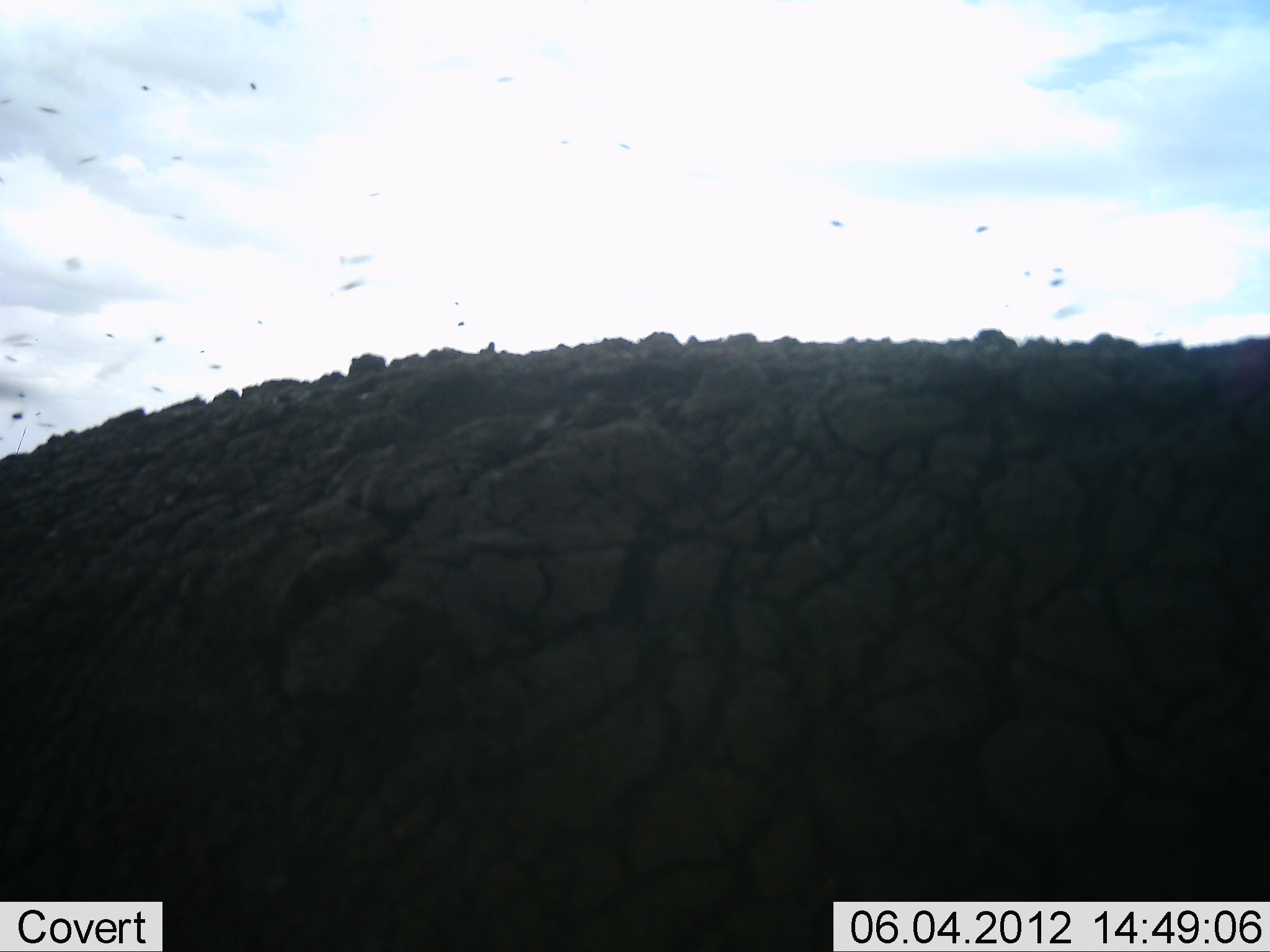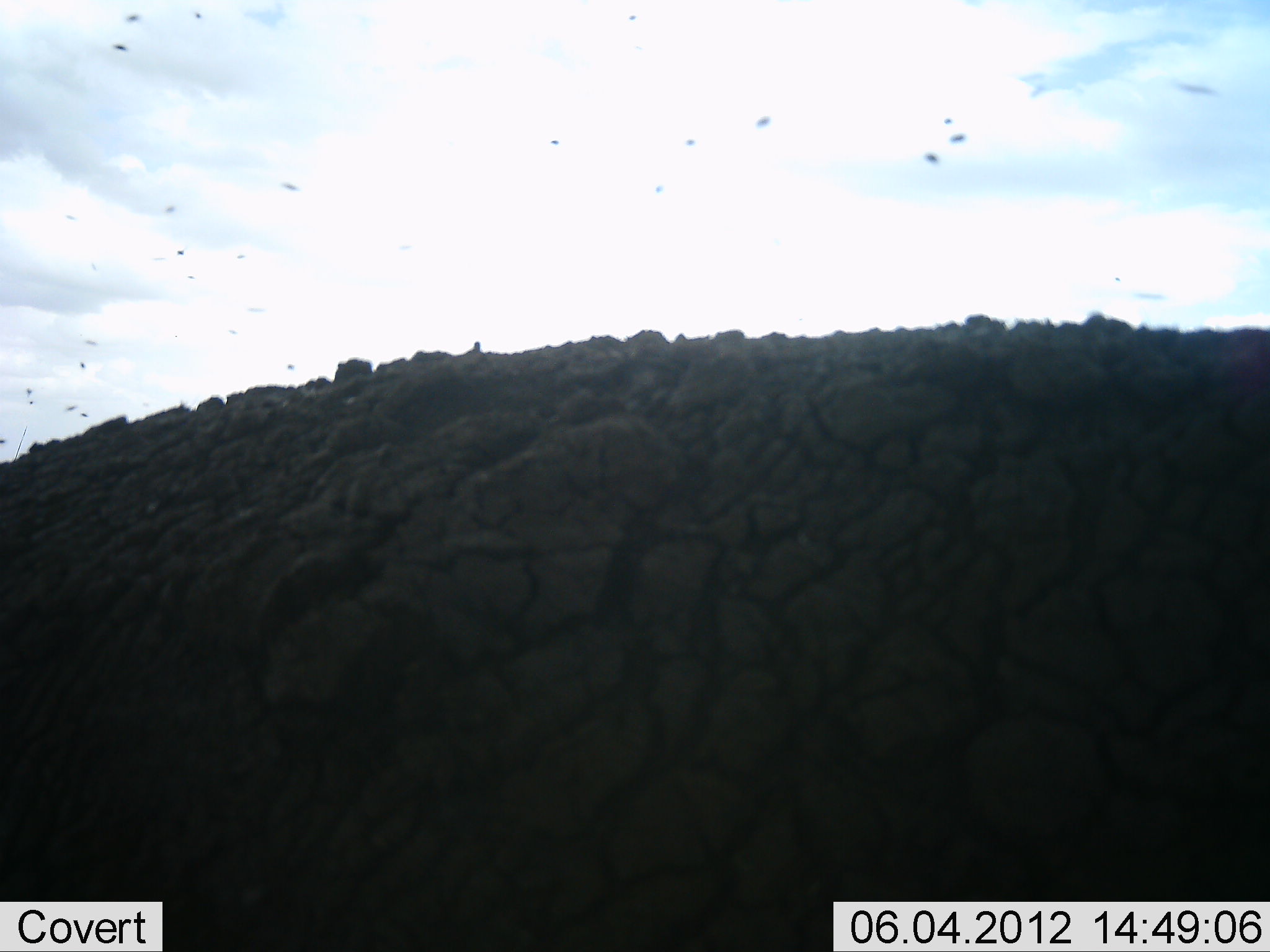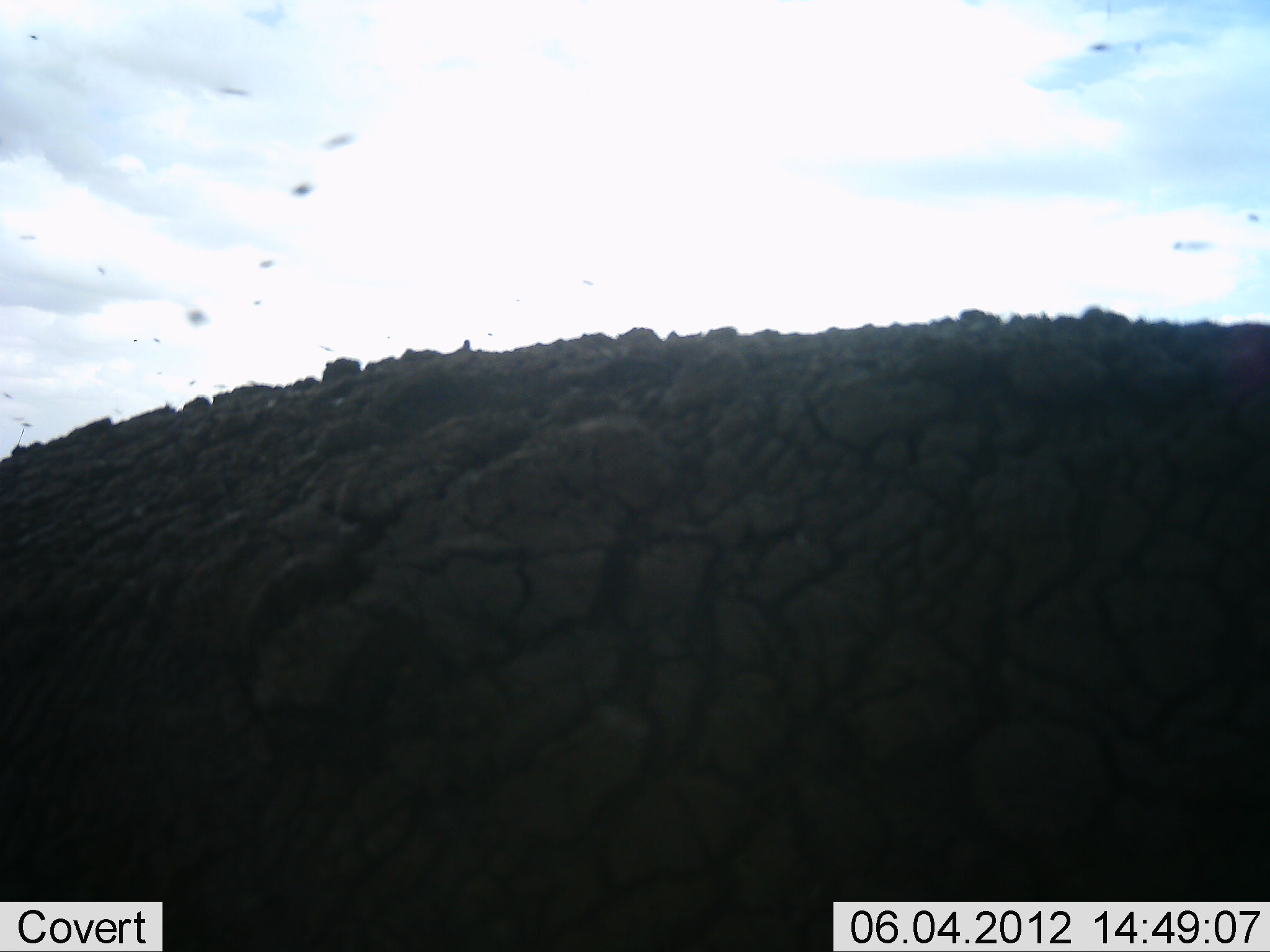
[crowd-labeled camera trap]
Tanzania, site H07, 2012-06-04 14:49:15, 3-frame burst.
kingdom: Animalia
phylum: Chordata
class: Mammalia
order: Proboscidea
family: Elephantidae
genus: Loxodonta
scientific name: Loxodonta africana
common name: african bush elephant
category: elephant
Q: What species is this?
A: Elephant (african bush elephant) (Loxodonta africana).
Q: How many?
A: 1.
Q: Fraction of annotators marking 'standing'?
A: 100%.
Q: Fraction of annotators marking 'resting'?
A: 0%.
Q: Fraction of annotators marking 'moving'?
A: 0%.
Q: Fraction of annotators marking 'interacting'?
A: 0%.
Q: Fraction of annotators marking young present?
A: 0%.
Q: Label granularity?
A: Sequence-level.